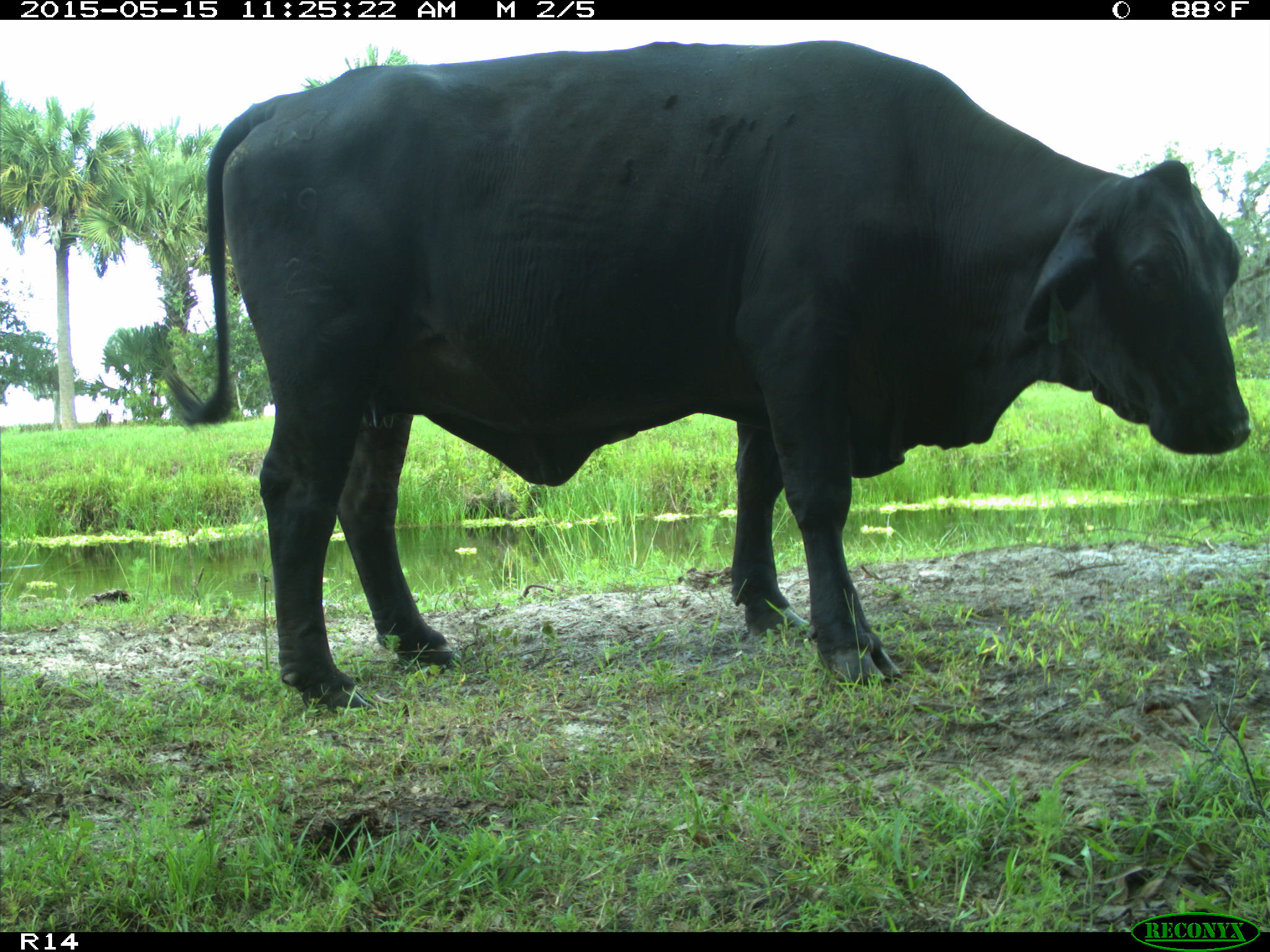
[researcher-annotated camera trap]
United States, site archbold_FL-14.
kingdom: Animalia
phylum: Chordata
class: Mammalia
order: Artiodactyla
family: Bovidae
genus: Bos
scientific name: Bos taurus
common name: domestic cow